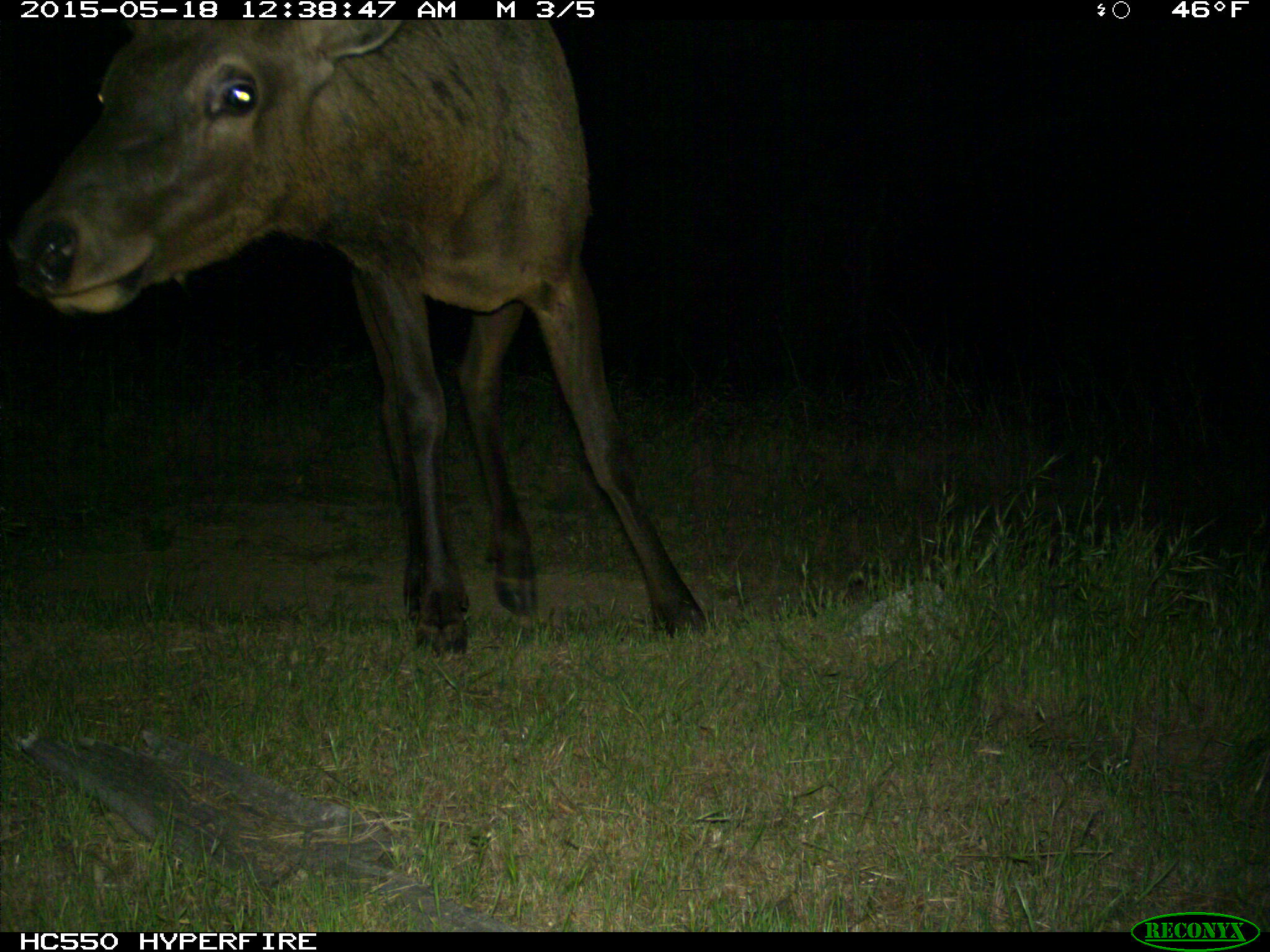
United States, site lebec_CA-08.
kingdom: Animalia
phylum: Chordata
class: Mammalia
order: Artiodactyla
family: Cervidae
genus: Cervus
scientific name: Cervus canadensis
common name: elk